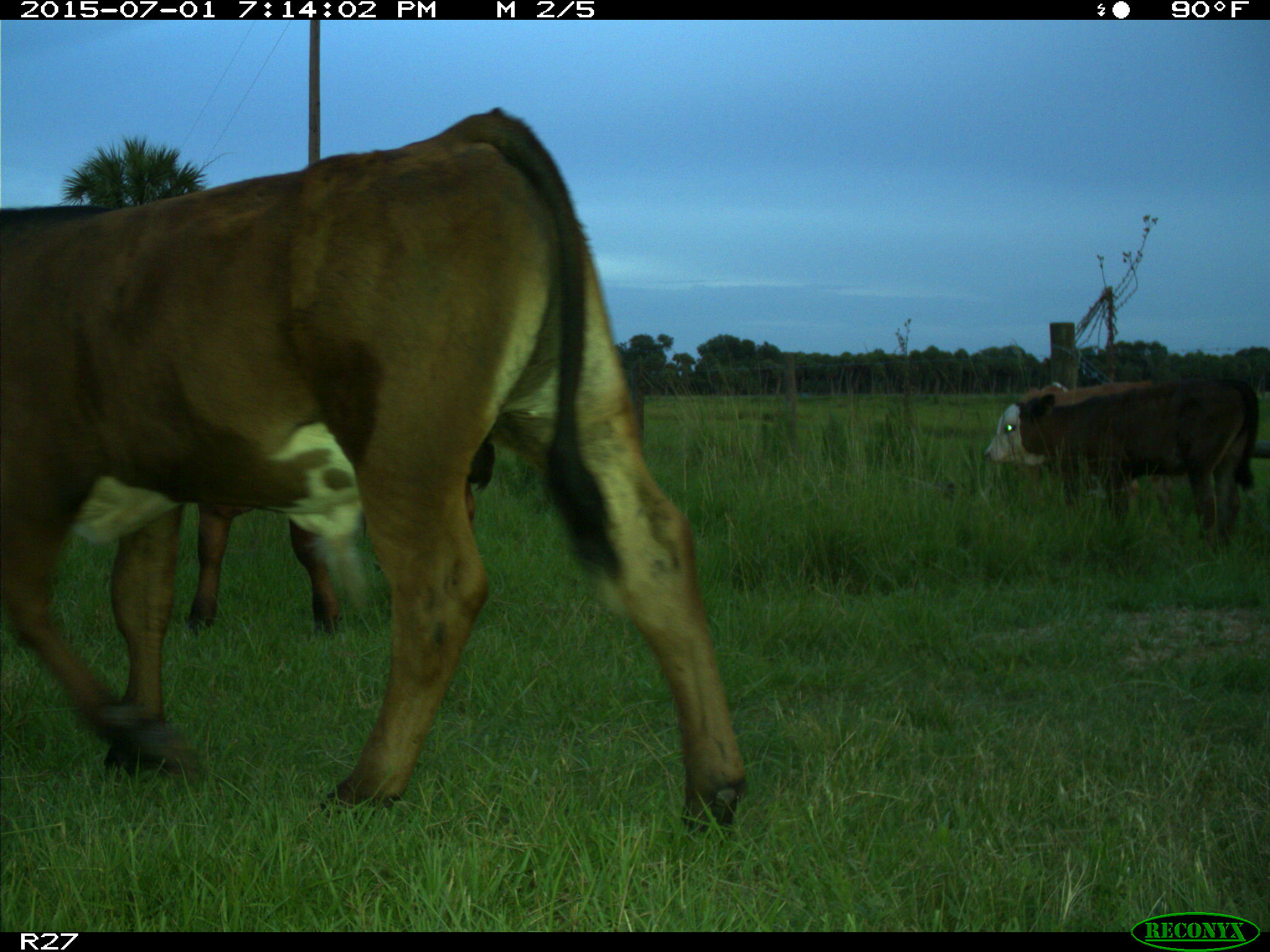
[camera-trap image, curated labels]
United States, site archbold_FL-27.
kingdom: Animalia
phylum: Chordata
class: Mammalia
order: Artiodactyla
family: Bovidae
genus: Bos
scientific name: Bos taurus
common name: domestic cow